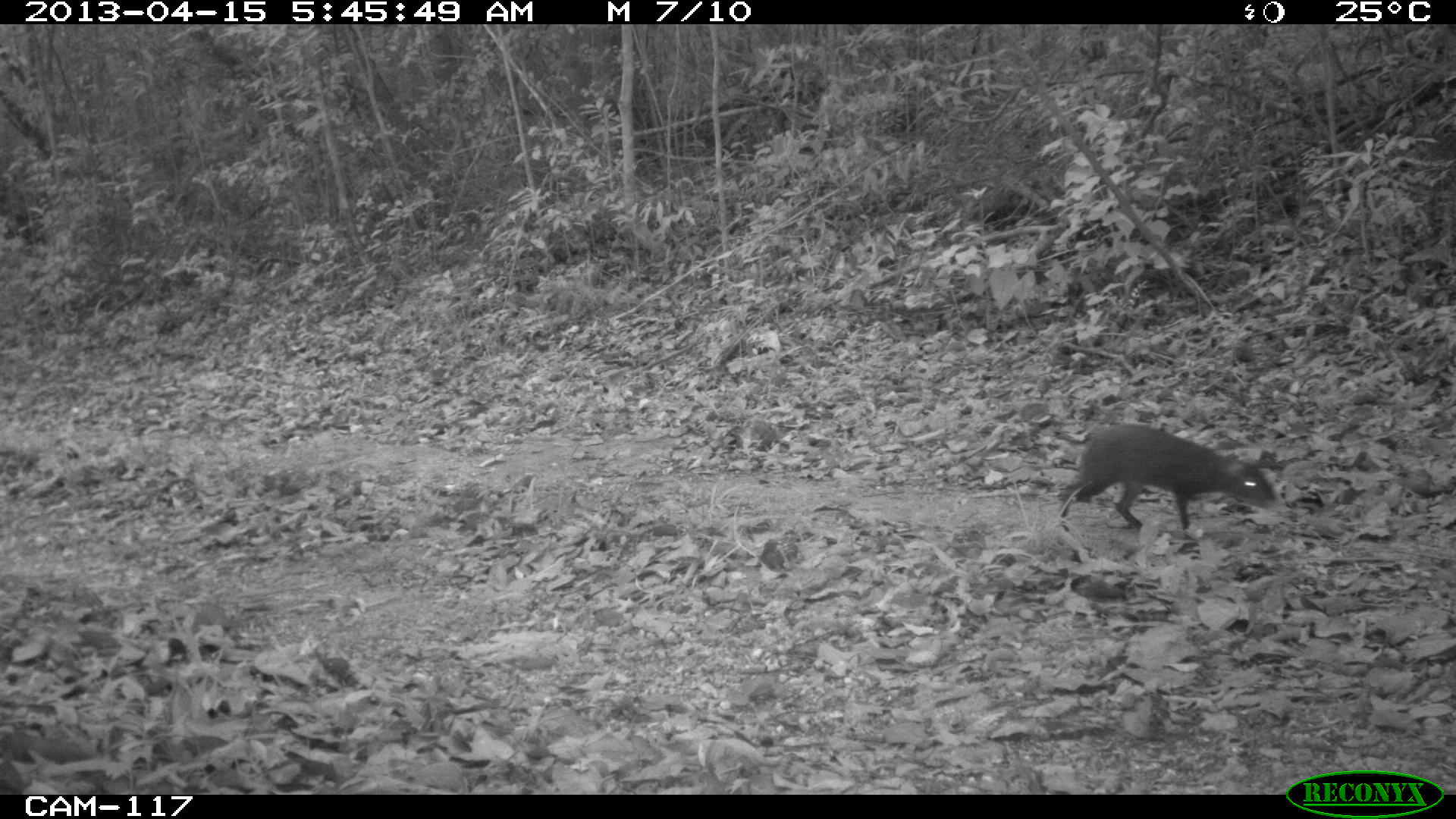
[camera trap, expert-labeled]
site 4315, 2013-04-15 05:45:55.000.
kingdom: Animalia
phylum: Chordata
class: Mammalia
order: Rodentia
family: Dasyproctidae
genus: Dasyprocta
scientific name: Dasyprocta punctata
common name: central american agouti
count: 1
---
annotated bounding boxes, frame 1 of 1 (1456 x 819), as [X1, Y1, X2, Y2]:
dasyprocta punctata: [1057, 424, 1275, 530]